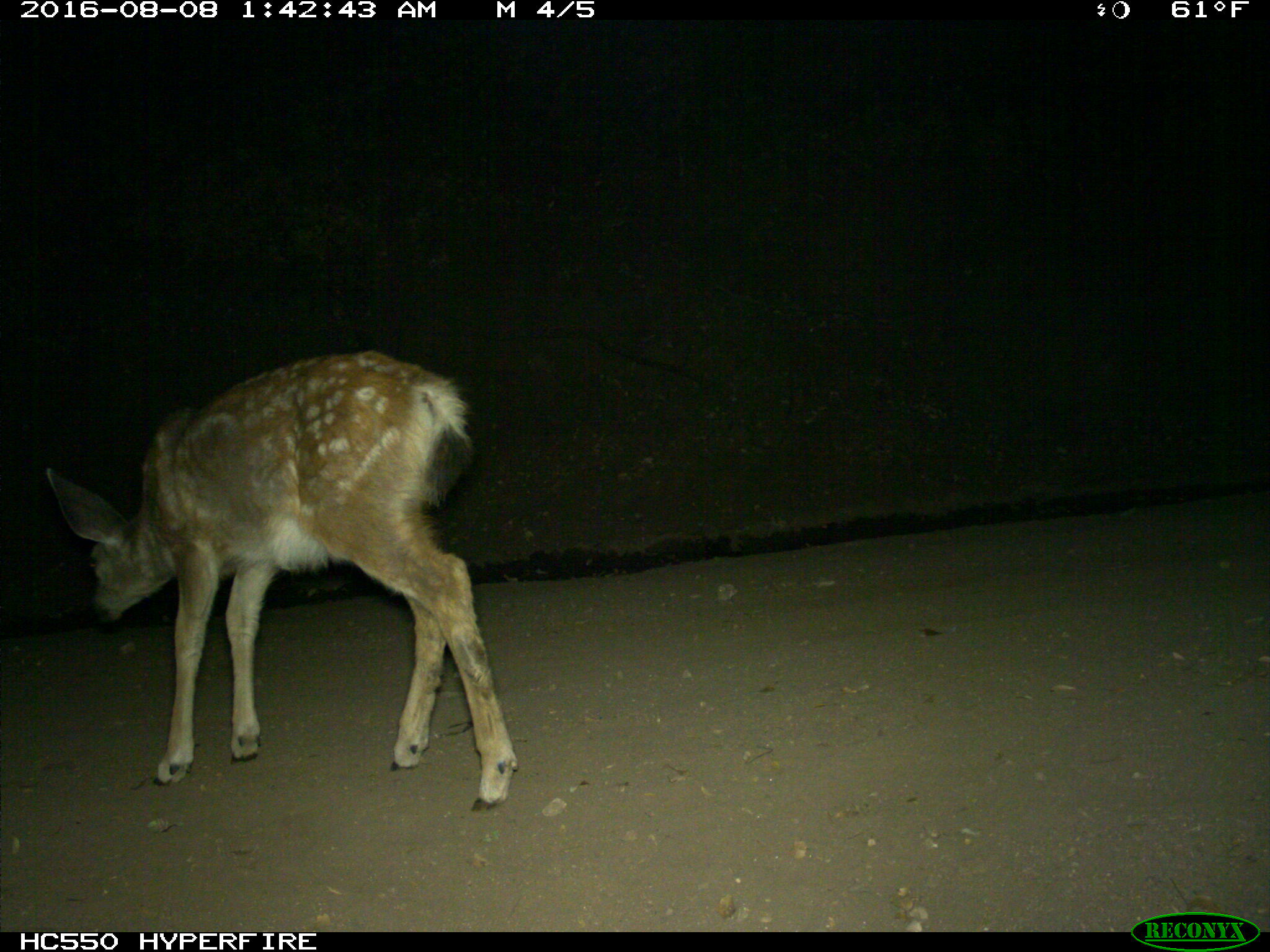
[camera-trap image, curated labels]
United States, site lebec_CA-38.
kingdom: Animalia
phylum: Chordata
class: Mammalia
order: Artiodactyla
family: Cervidae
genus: Odocoileus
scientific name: Odocoileus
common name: deer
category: unidentified deer